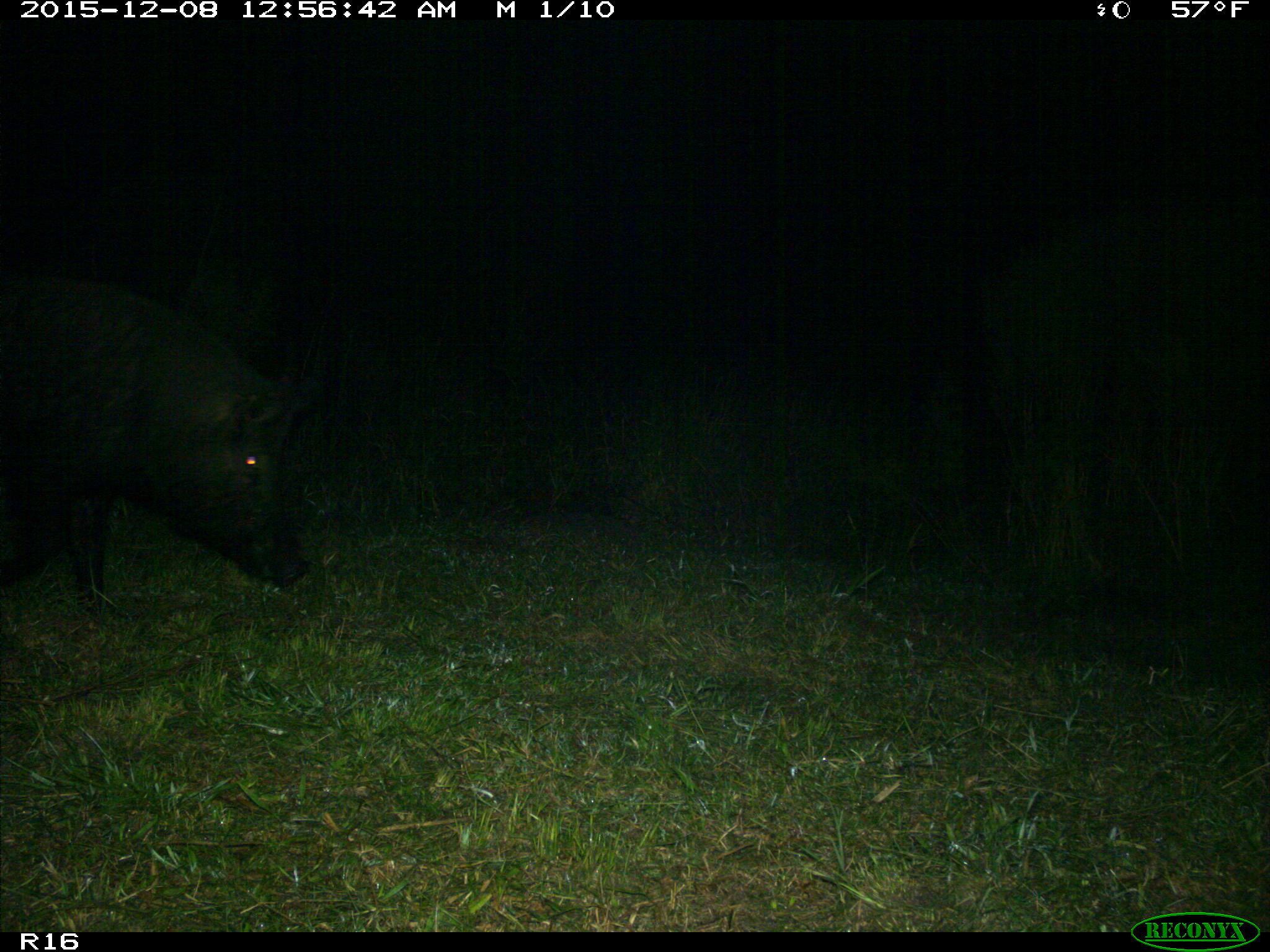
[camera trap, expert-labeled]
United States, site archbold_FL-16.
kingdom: Animalia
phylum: Chordata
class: Mammalia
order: Artiodactyla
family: Suidae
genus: Sus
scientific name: Sus scrofa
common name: wild boar